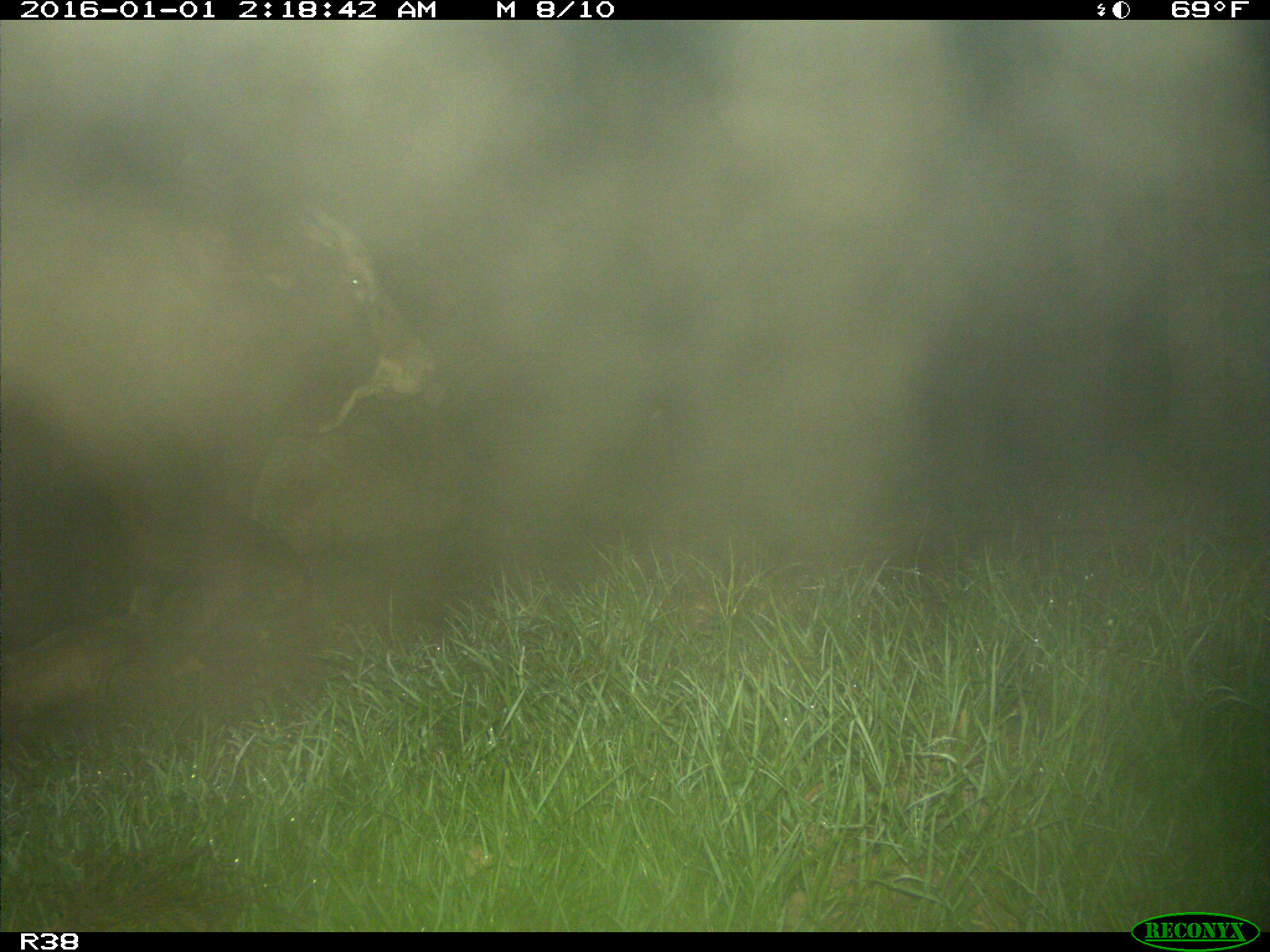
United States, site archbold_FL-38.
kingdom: Animalia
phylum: Chordata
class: Mammalia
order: Artiodactyla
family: Bovidae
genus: Bos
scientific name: Bos taurus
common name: domestic cow